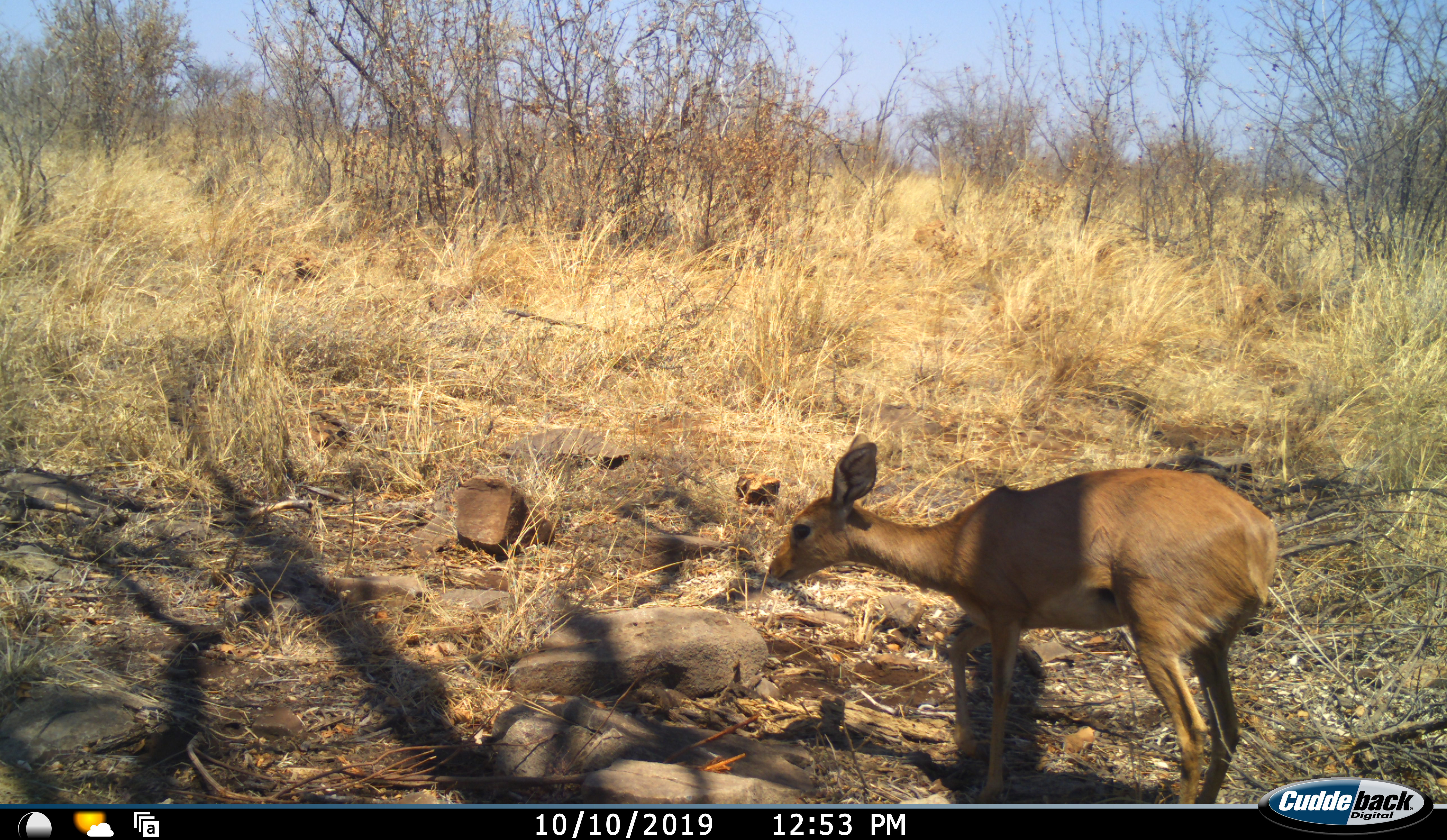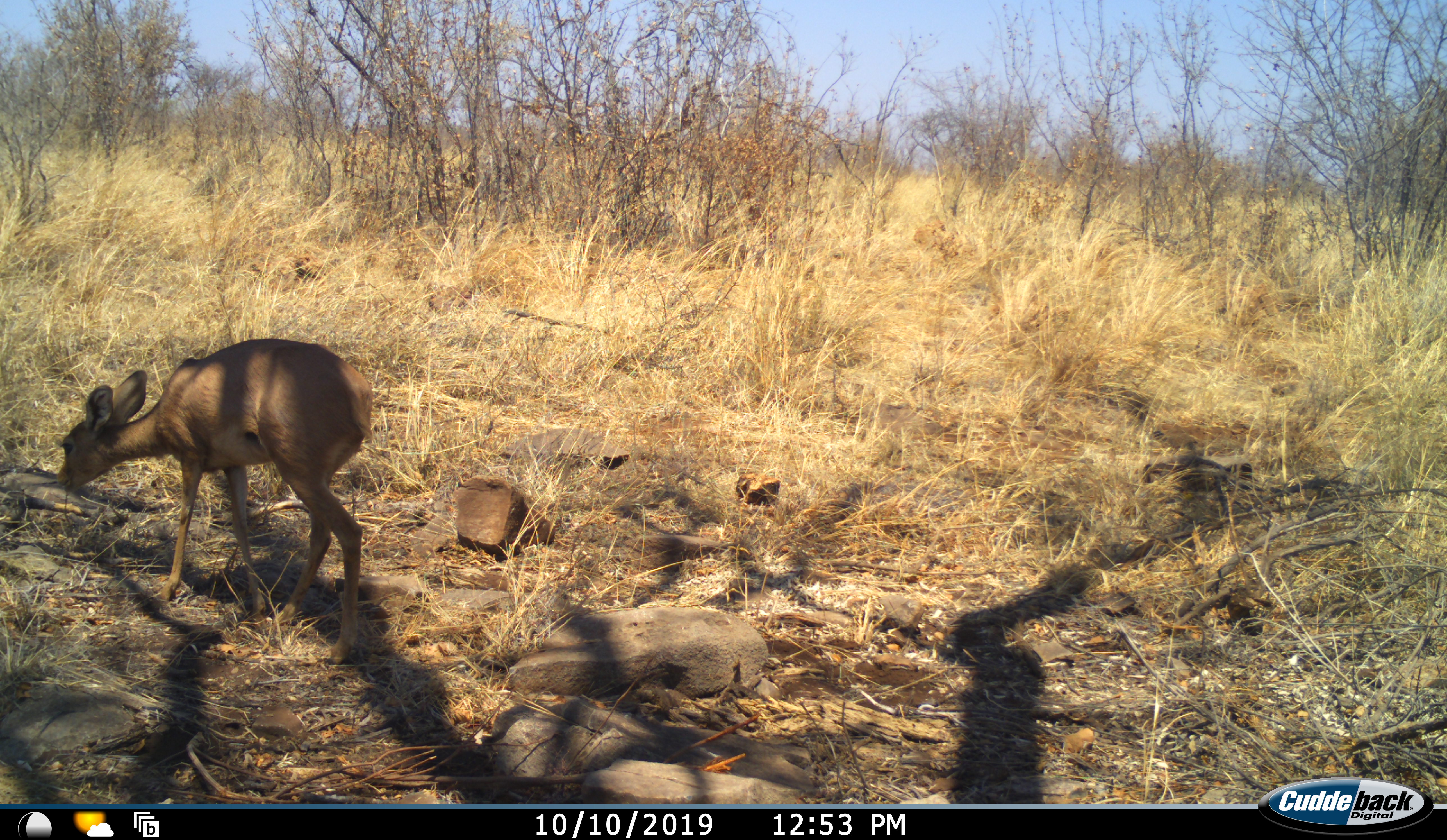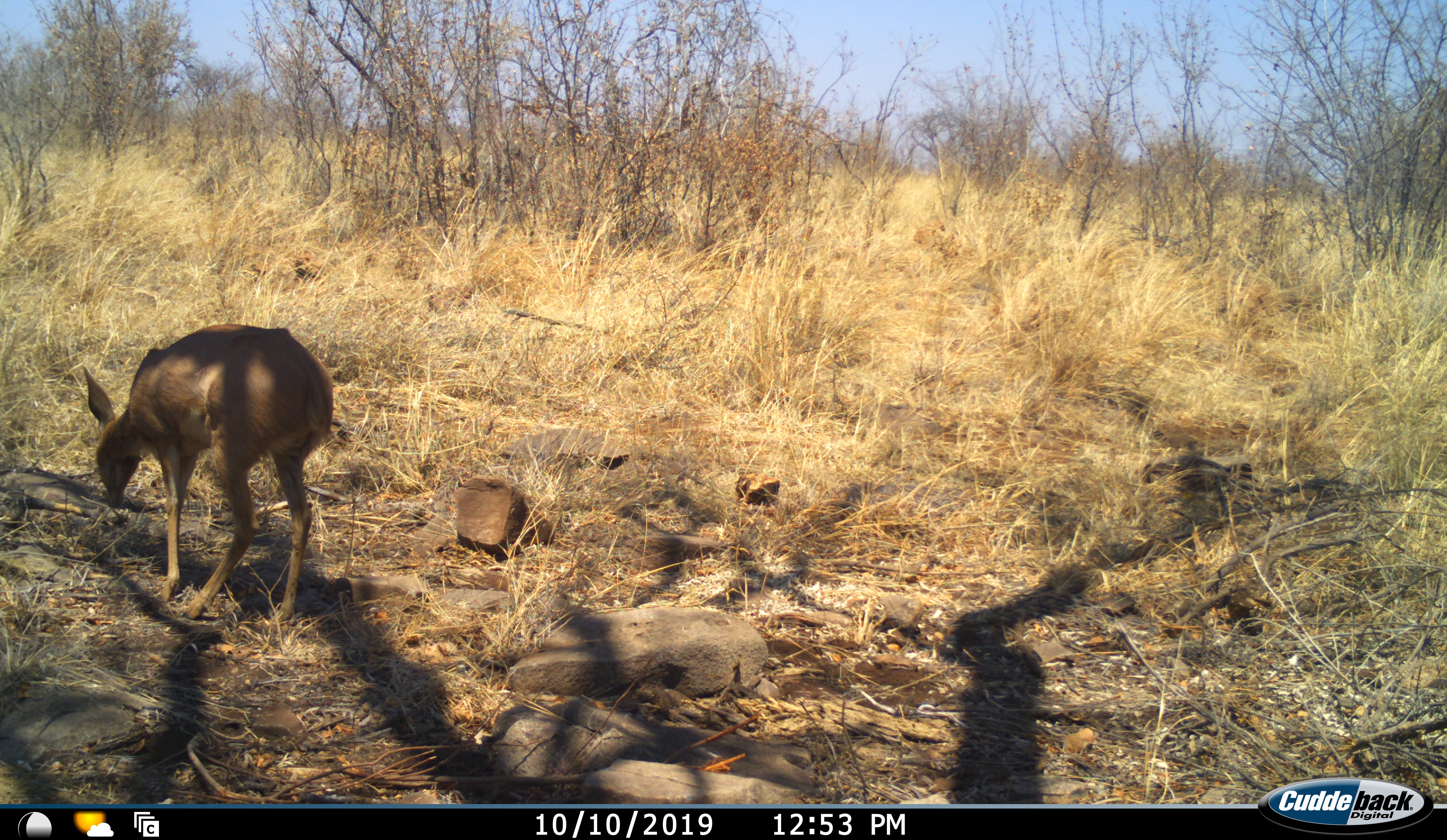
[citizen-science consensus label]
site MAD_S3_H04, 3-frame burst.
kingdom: Animalia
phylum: Chordata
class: Mammalia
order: Artiodactyla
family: Bovidae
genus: Raphicerus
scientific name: Raphicerus campestris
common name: steenbok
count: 1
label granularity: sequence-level